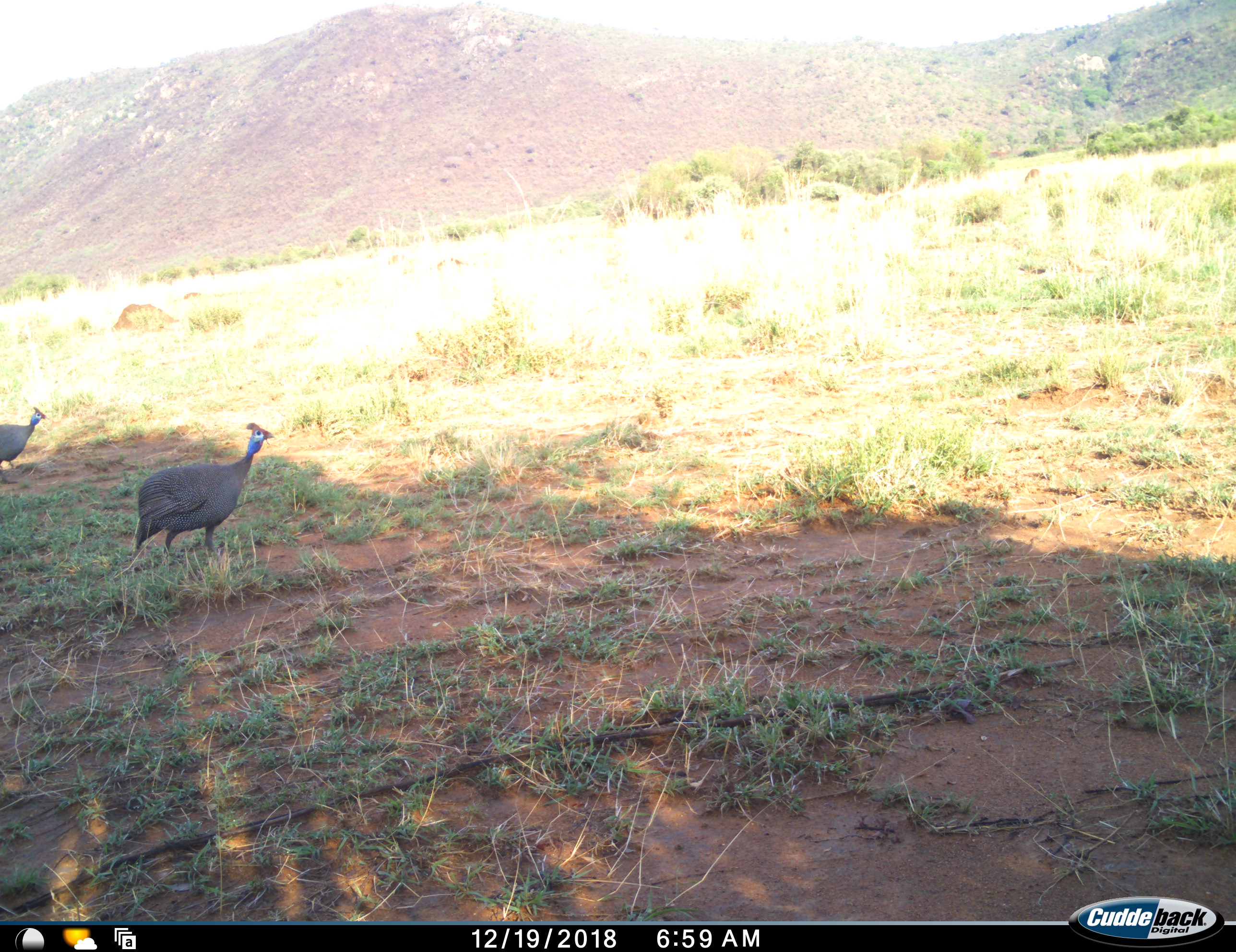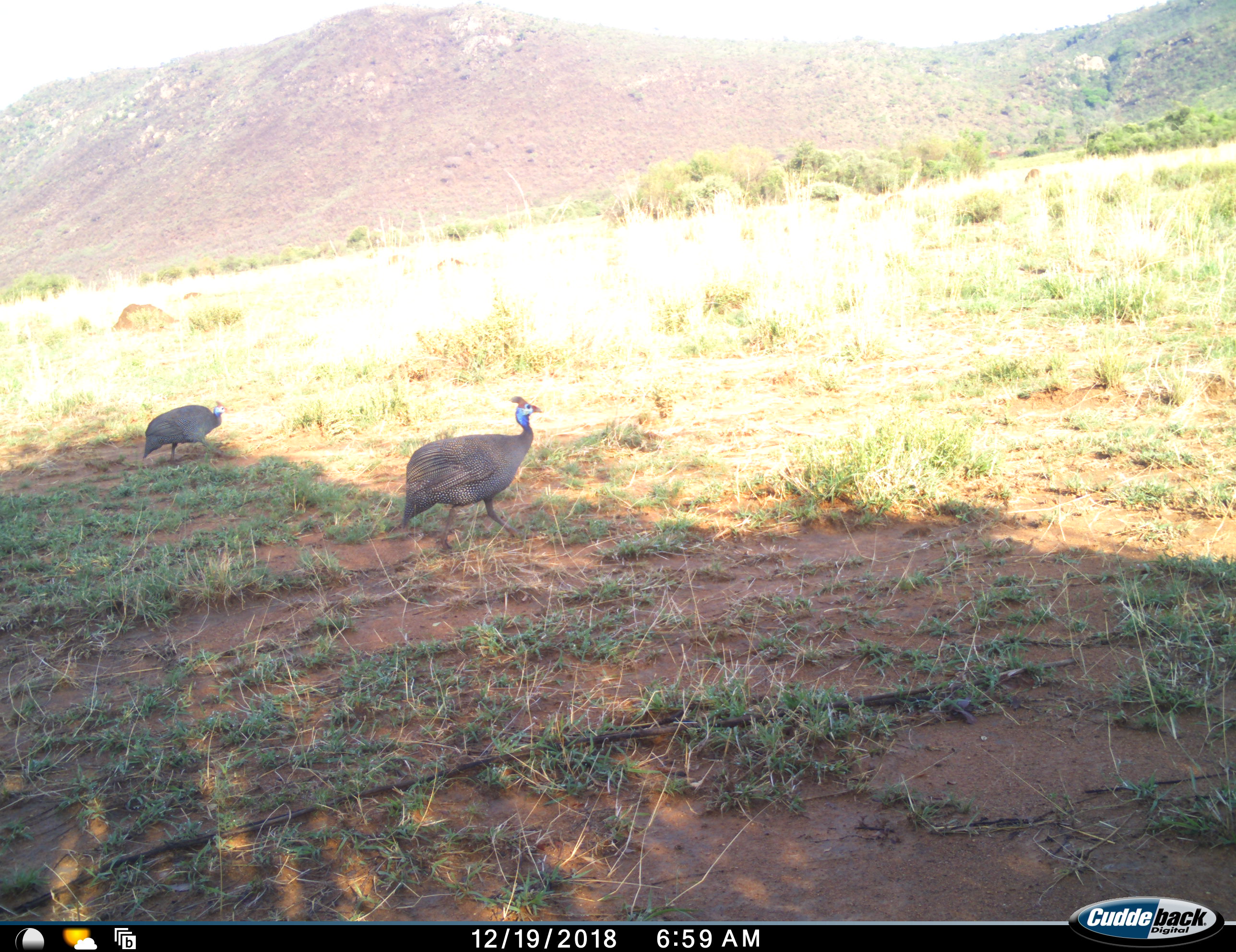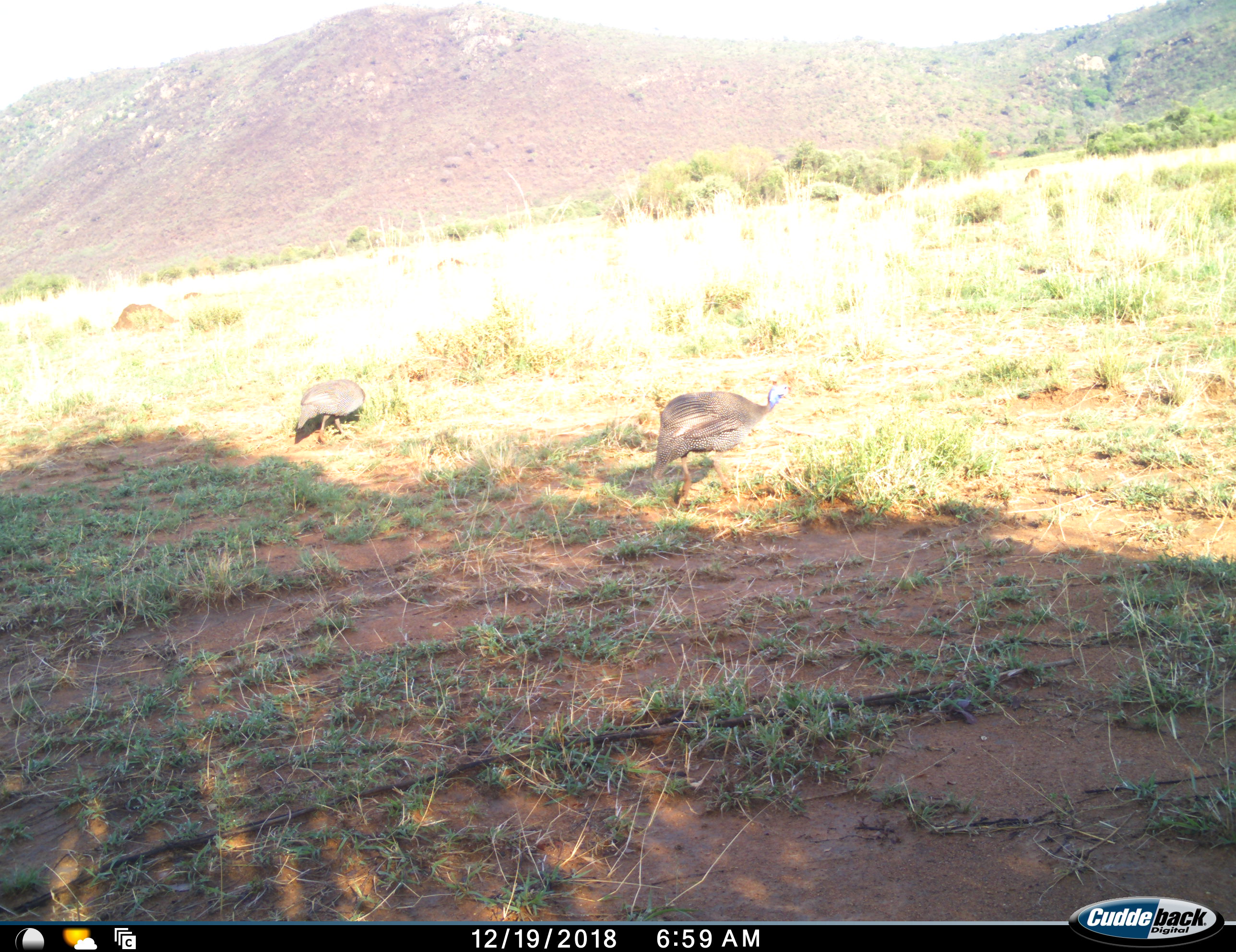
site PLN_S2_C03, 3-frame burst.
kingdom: Animalia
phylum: Chordata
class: Aves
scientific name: Aves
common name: bird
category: birdother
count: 2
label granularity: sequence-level